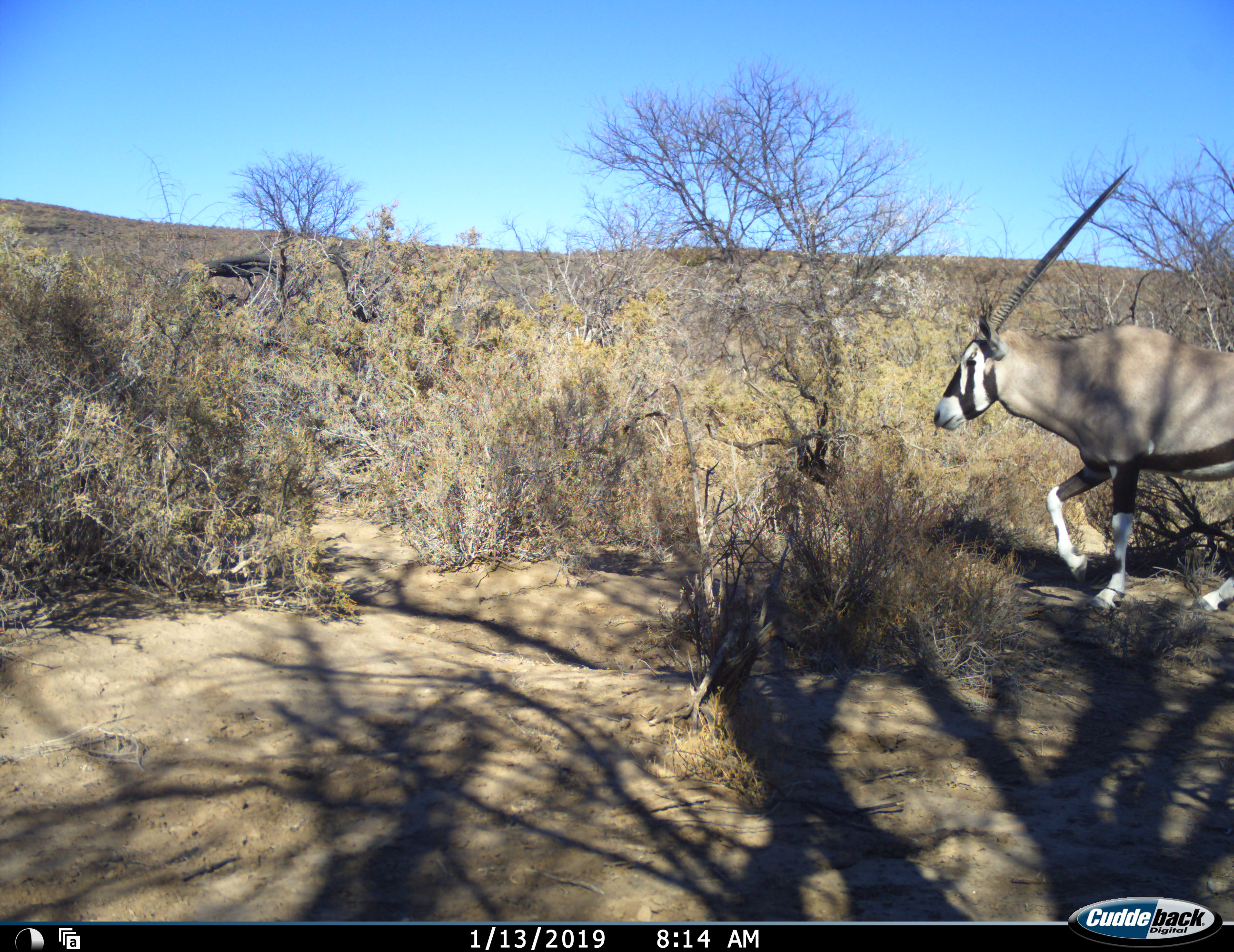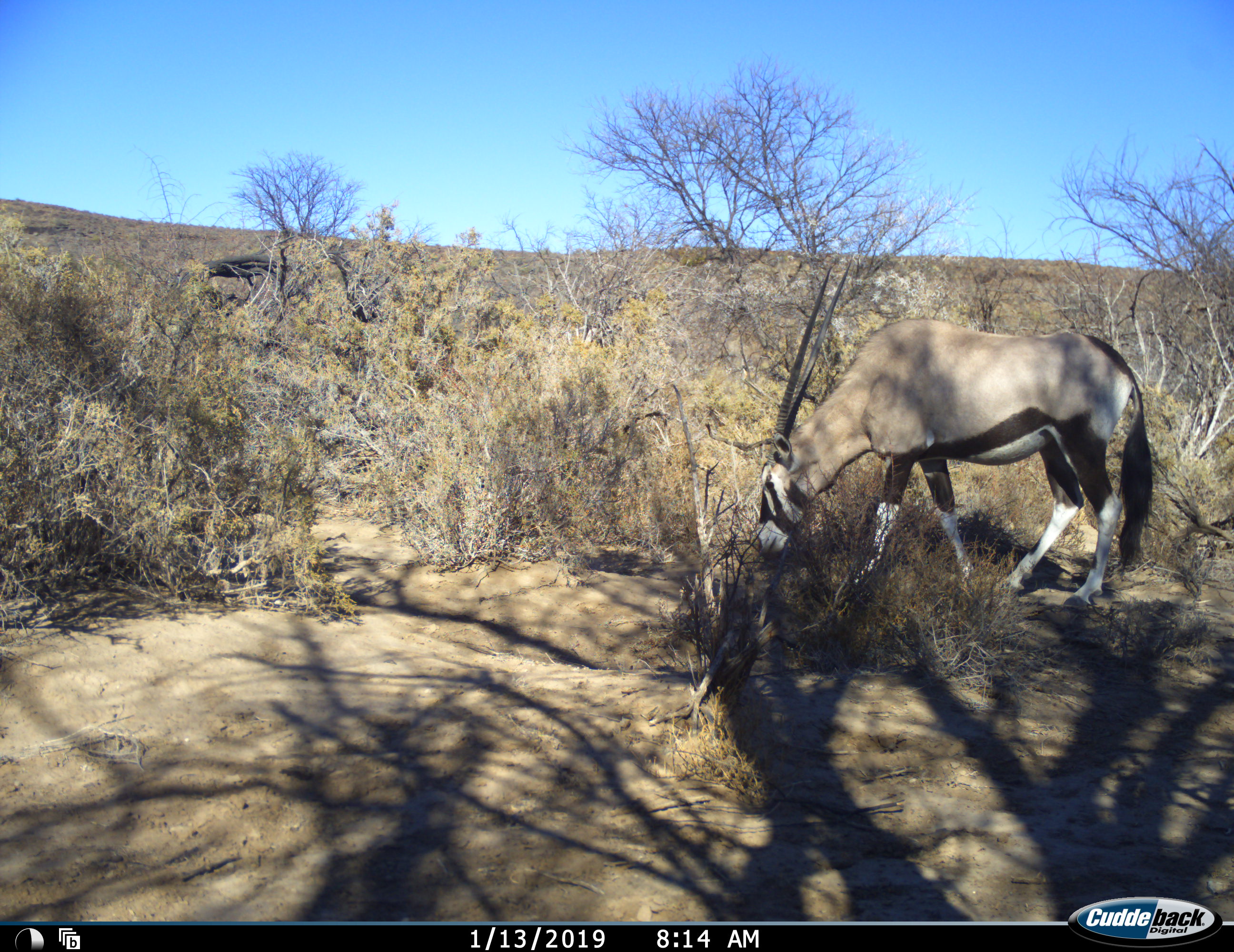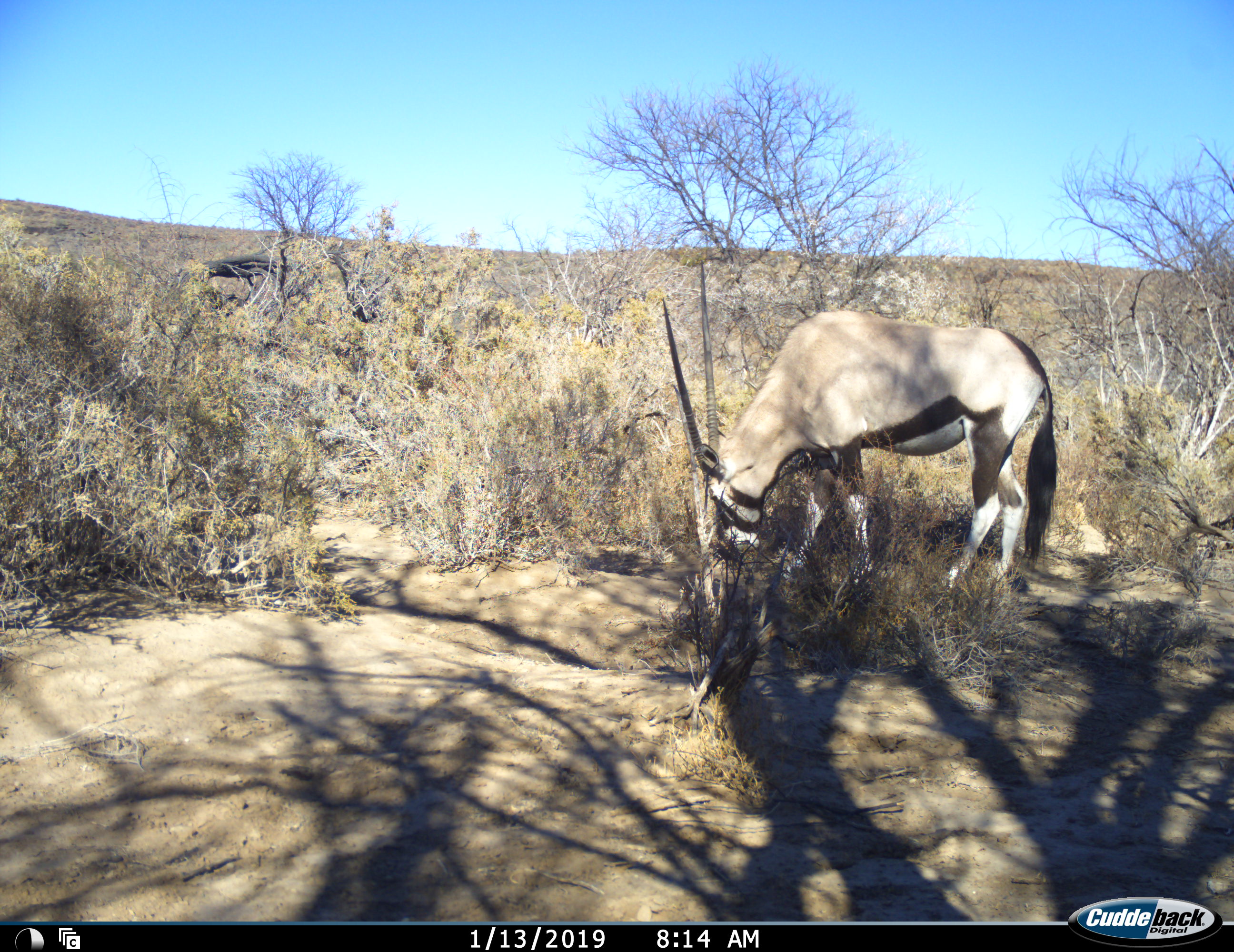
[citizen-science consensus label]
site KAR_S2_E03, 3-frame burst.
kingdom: Animalia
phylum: Chordata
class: Mammalia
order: Artiodactyla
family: Bovidae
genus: Oryx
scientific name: Oryx gazella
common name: gemsbok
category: oryx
Oryx (gemsbok) (Oryx gazella), count 1. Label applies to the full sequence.